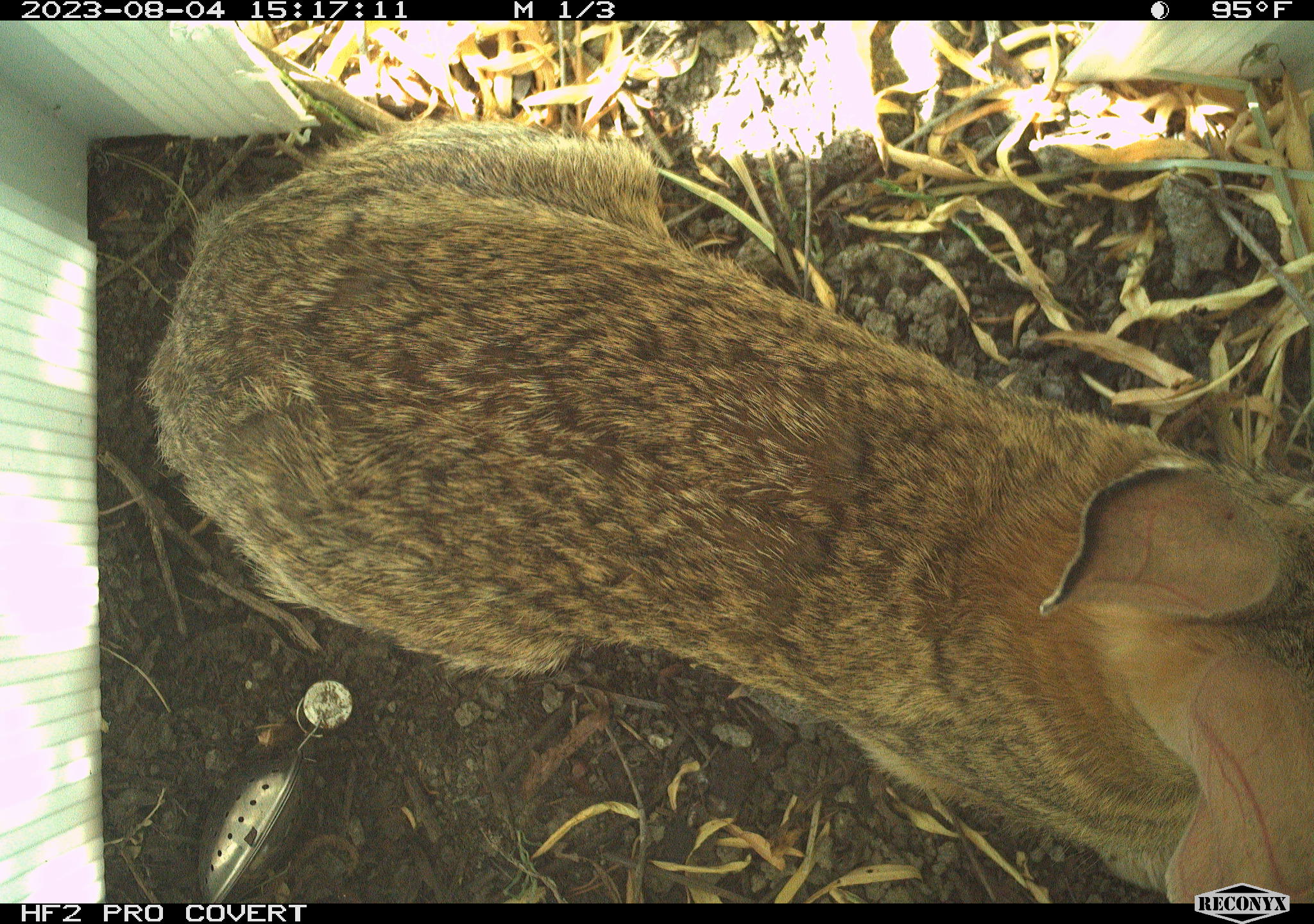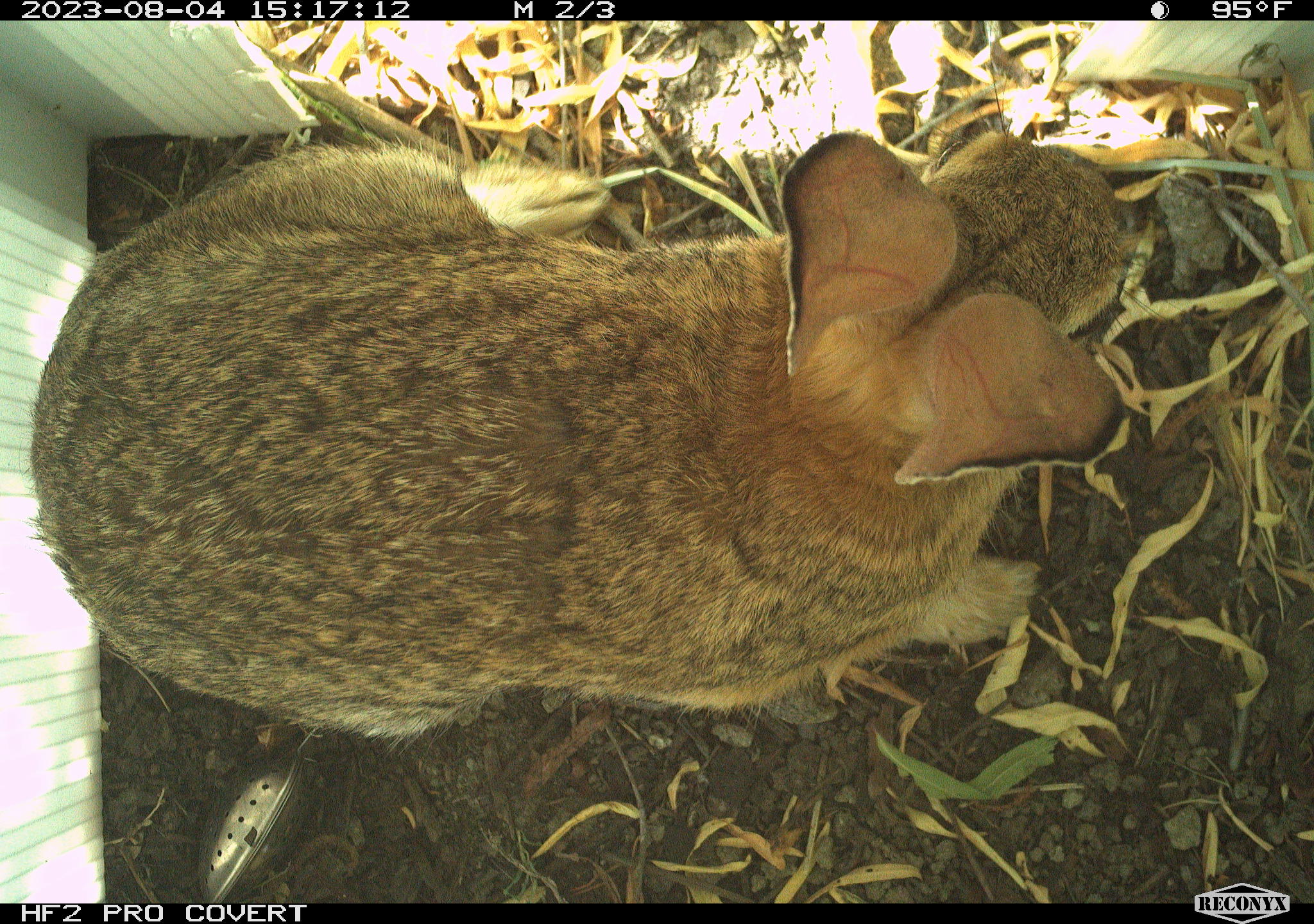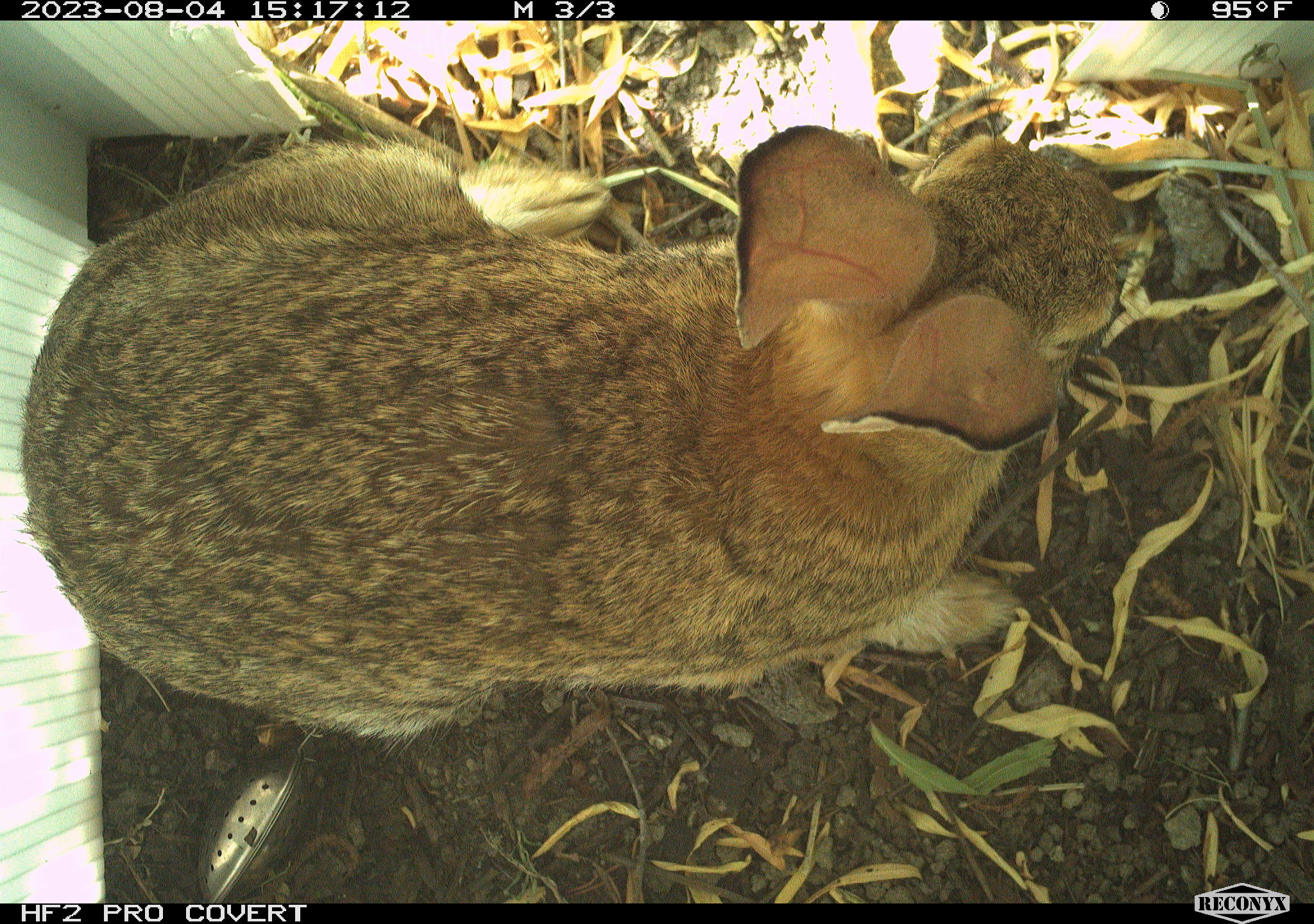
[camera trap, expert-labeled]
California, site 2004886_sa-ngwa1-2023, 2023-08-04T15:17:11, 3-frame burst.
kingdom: Animalia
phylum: Chordata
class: Mammalia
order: Lagomorpha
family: Leporidae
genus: Sylvilagus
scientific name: Sylvilagus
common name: cottontail rabbits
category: sylvilagus species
Sylvilagus species (cottontail rabbits) (Sylvilagus).